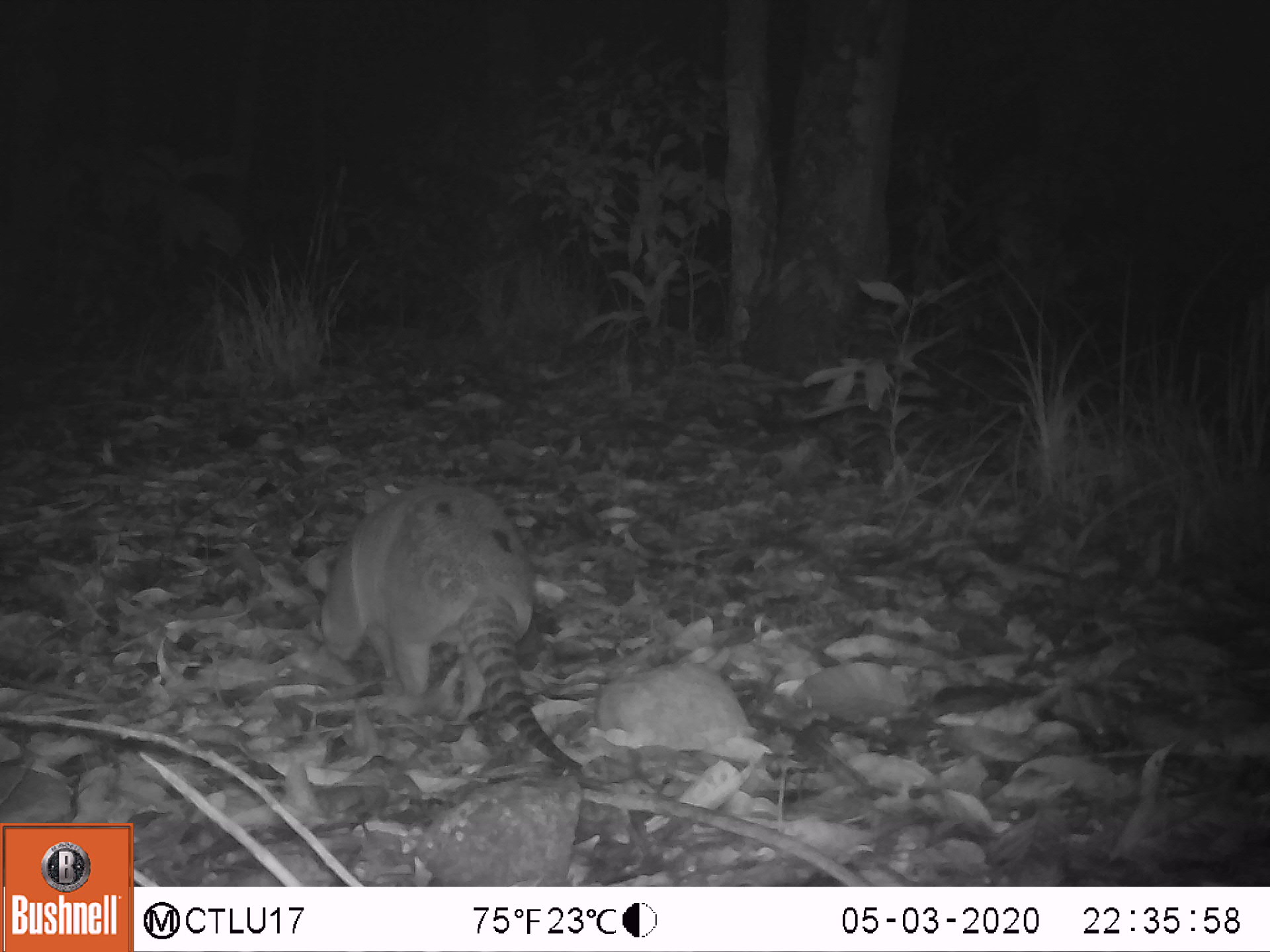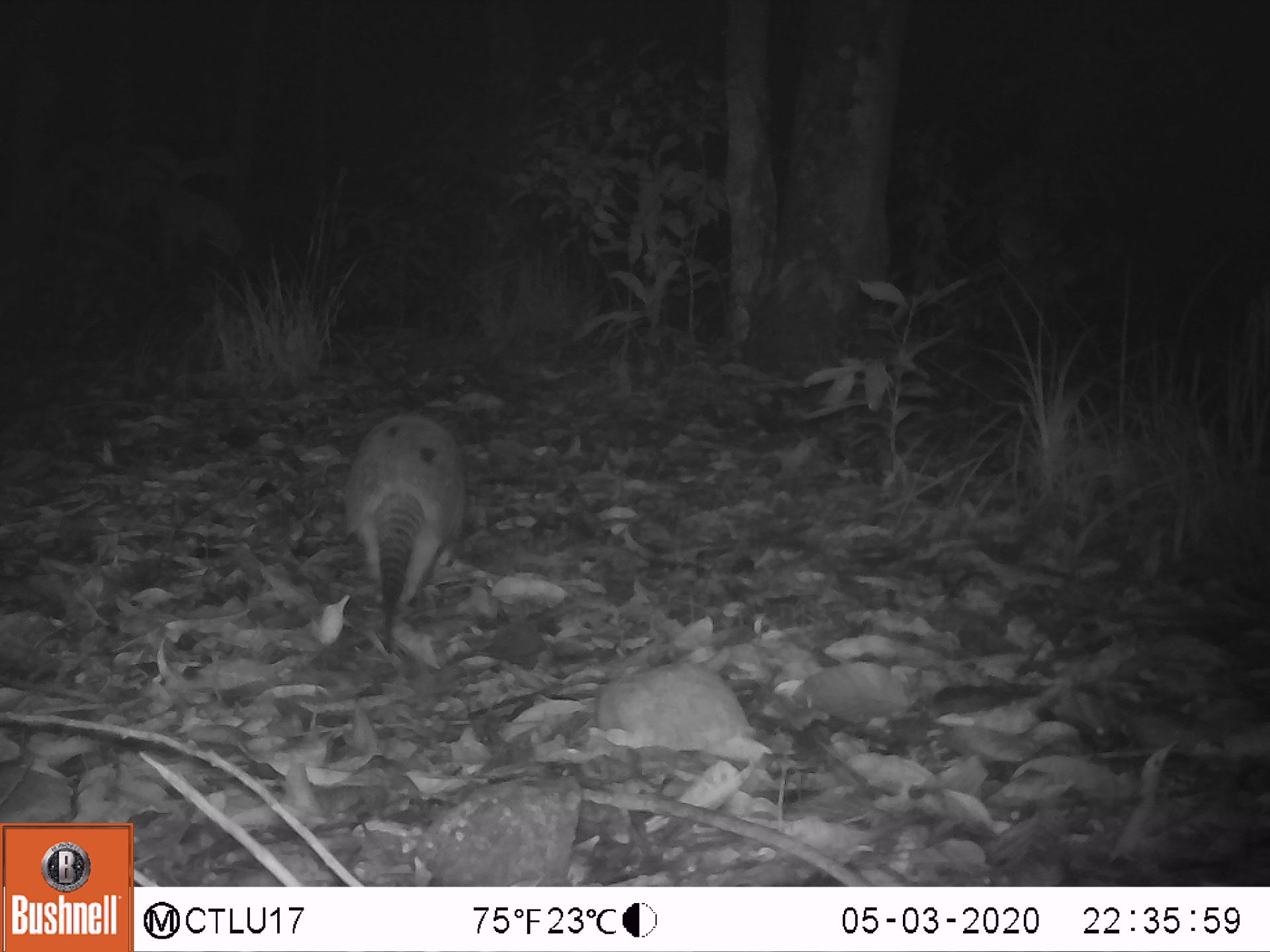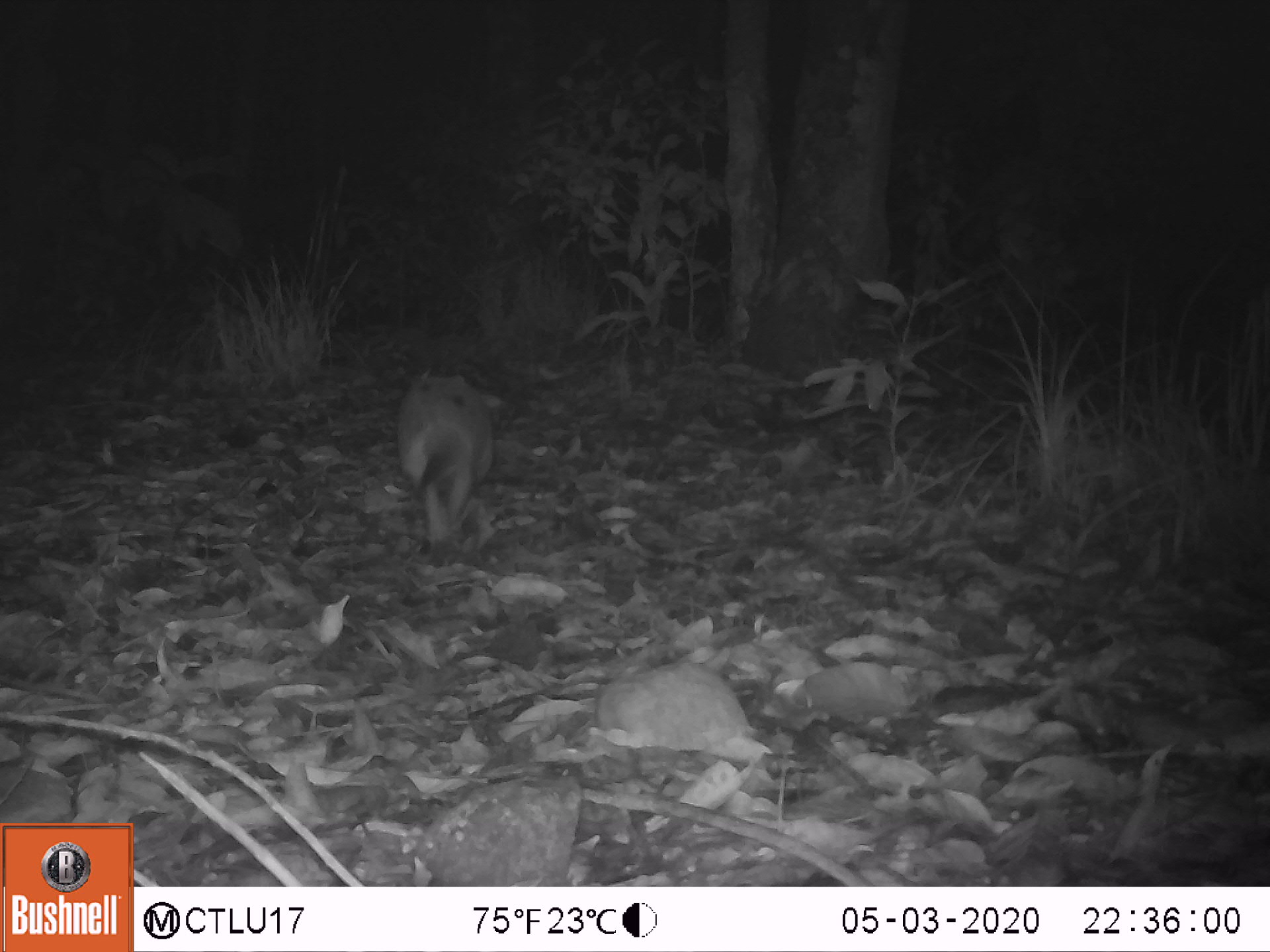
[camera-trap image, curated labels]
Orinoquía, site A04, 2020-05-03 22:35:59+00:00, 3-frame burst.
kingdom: Animalia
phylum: Chordata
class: Mammalia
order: Cingulata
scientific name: Cingulata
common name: armadillo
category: unknown armadillo